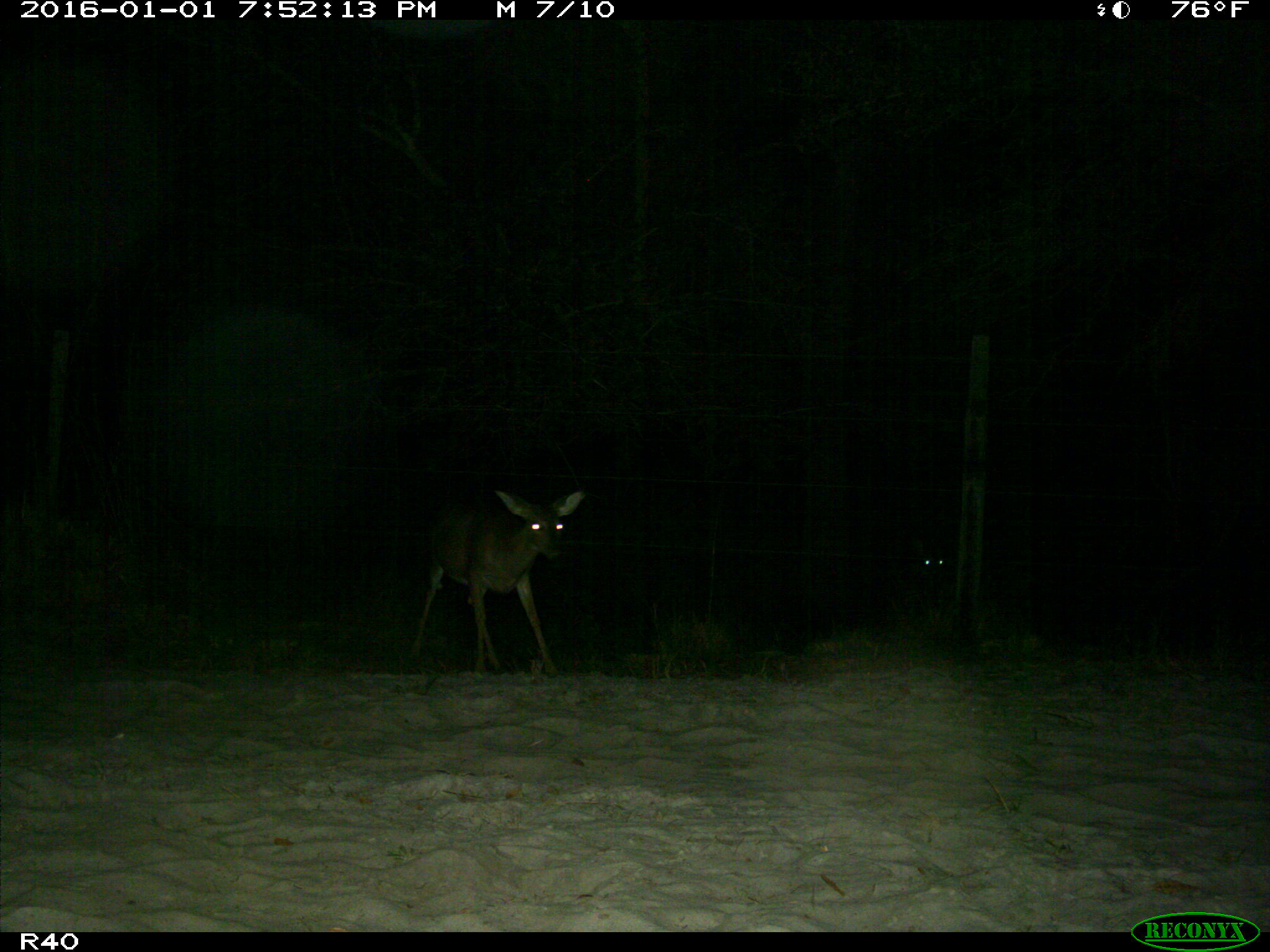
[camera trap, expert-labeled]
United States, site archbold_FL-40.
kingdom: Animalia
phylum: Chordata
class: Mammalia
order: Artiodactyla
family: Cervidae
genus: Odocoileus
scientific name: Odocoileus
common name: deer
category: unidentified deer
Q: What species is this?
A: Unidentified deer (deer) (Odocoileus).